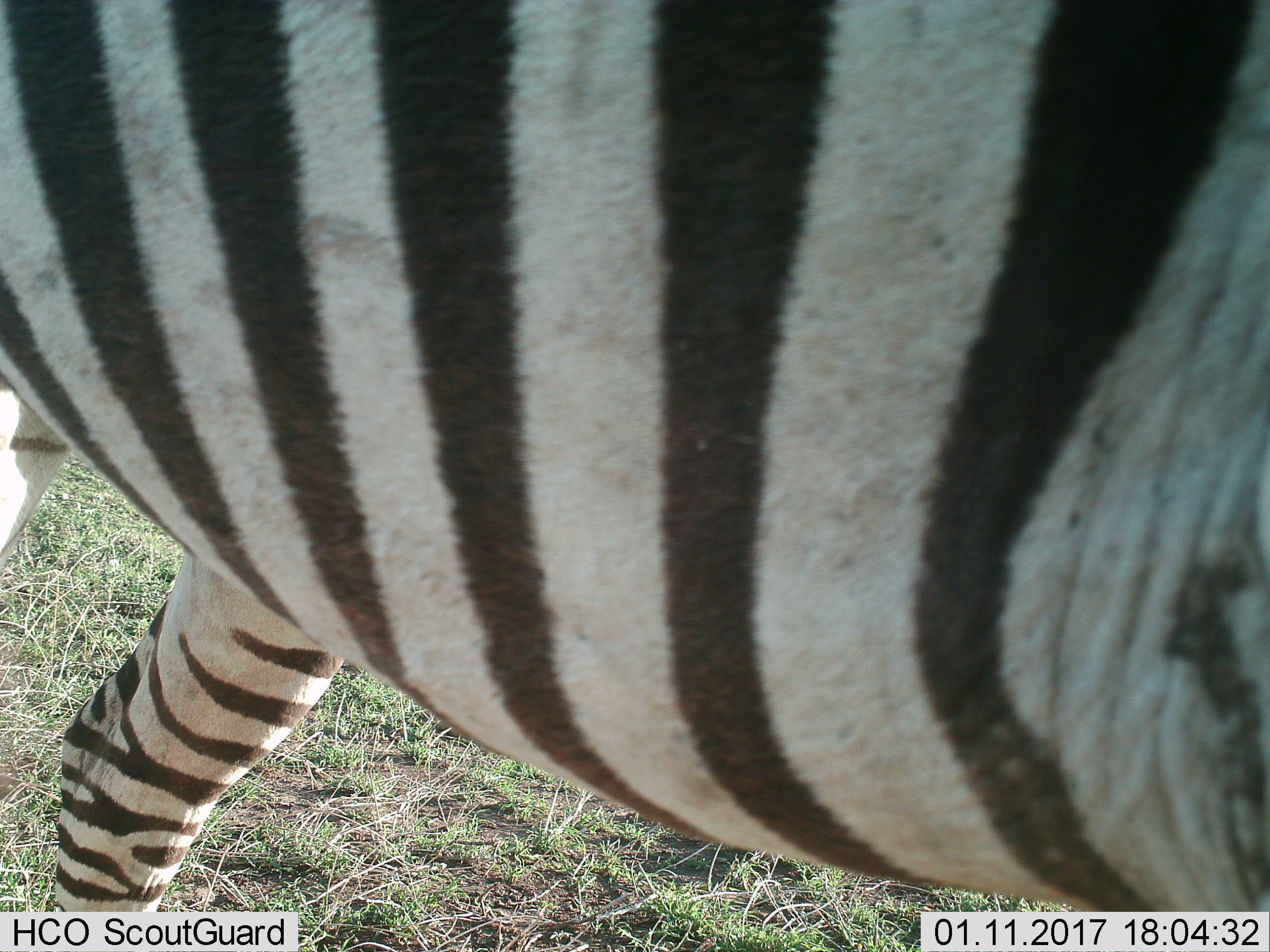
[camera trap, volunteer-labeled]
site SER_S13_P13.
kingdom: Animalia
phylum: Chordata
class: Mammalia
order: Perissodactyla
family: Equidae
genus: Equus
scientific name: Equus quagga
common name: plains zebra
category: zebraplains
Zebraplains (plains zebra) (Equus quagga), count 1. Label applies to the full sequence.